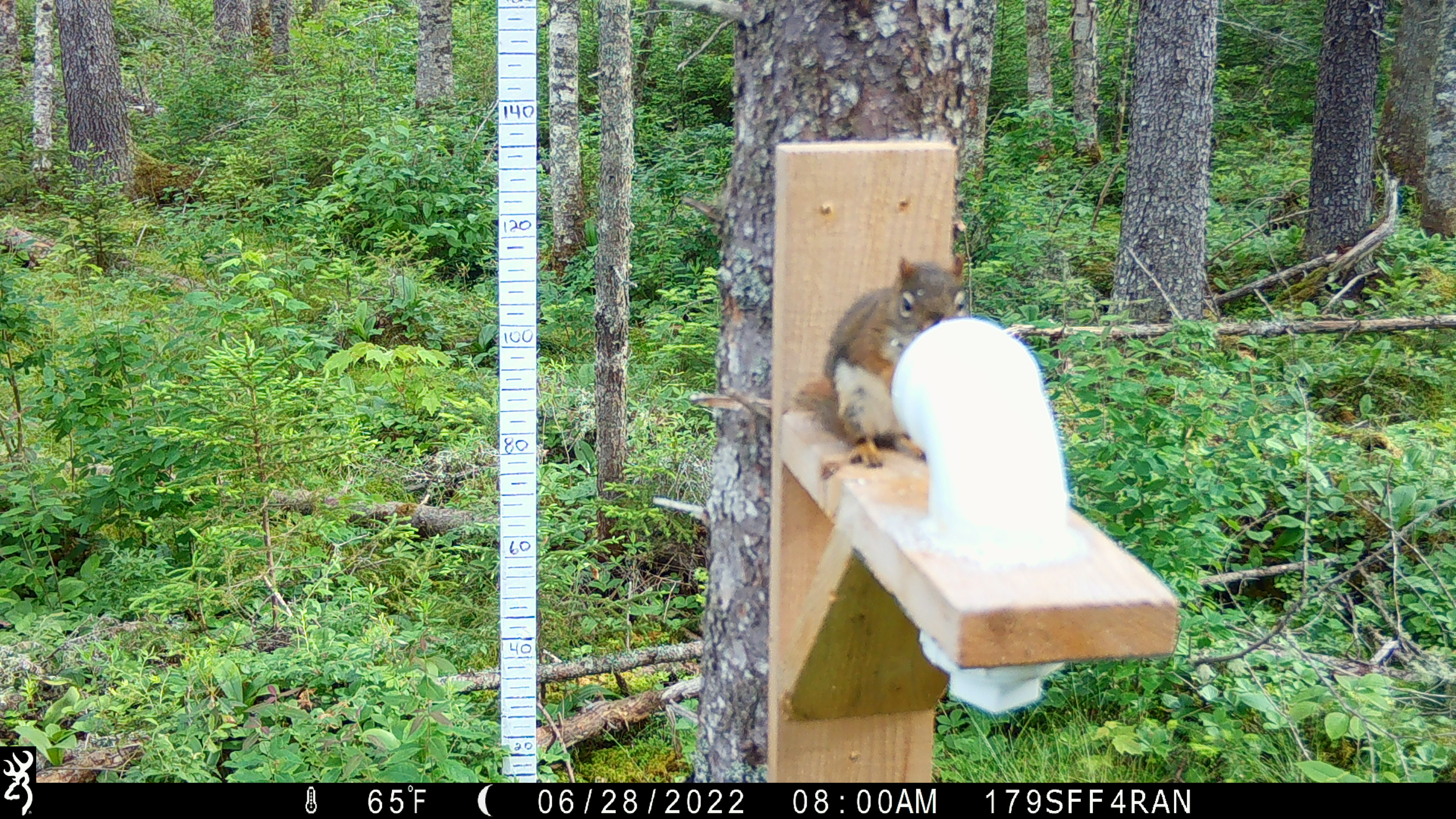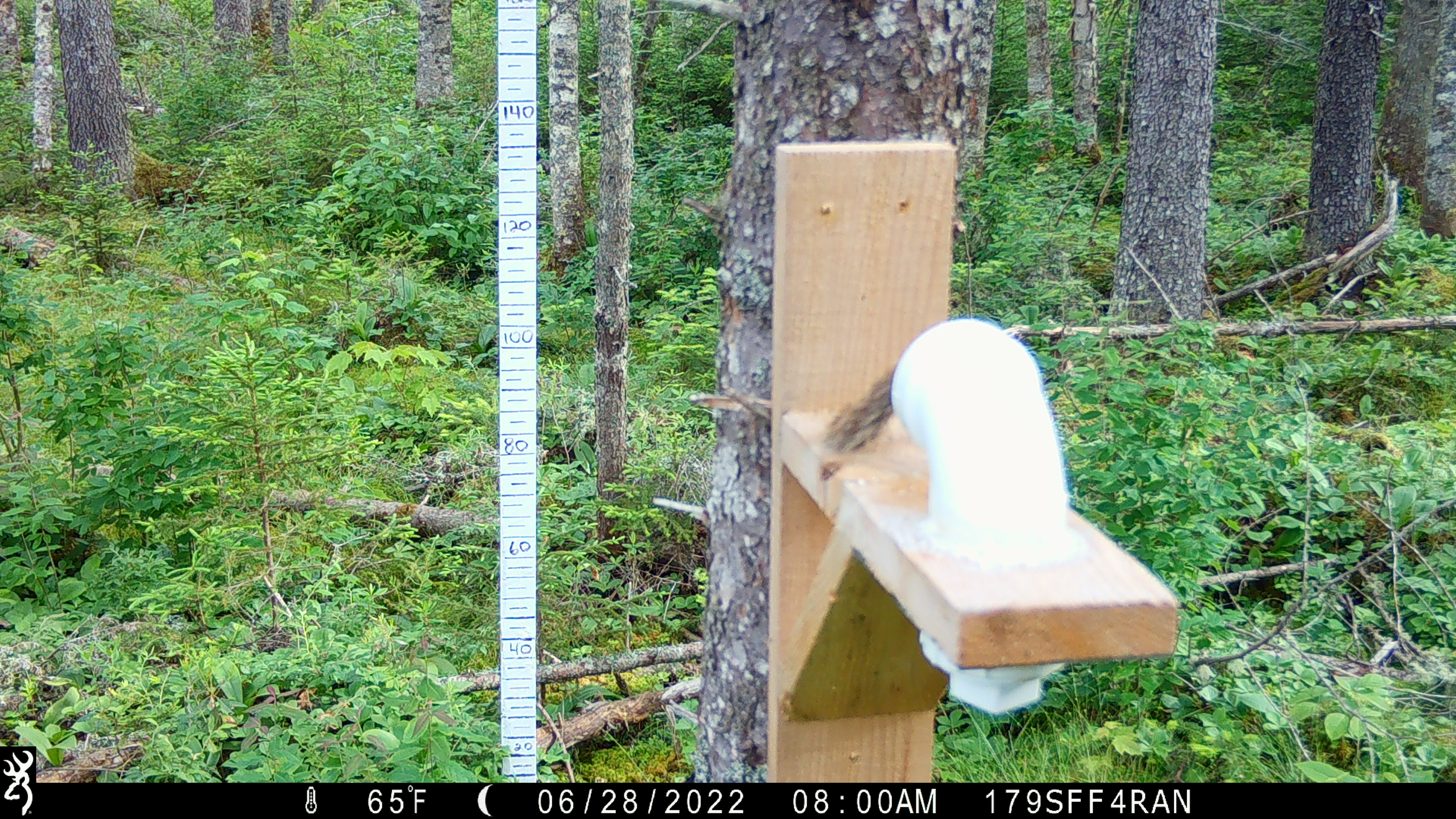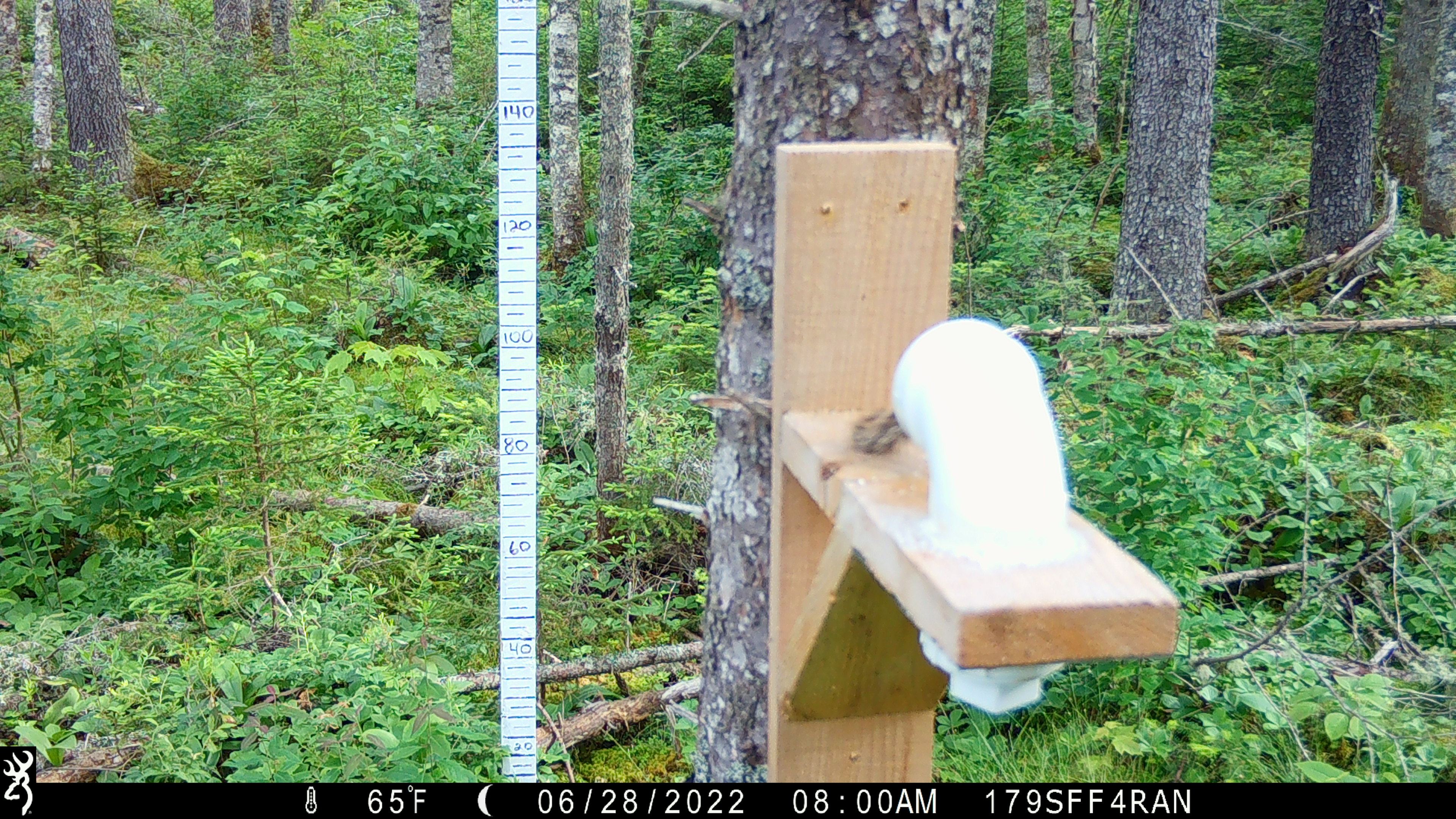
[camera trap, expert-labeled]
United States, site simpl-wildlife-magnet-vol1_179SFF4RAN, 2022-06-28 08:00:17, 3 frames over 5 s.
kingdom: Animalia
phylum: Chordata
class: Mammalia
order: Rodentia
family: Sciuridae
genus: Tamiasciurus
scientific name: Tamiasciurus hudsonicus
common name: red squirrel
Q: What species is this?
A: Red squirrel (Tamiasciurus hudsonicus).